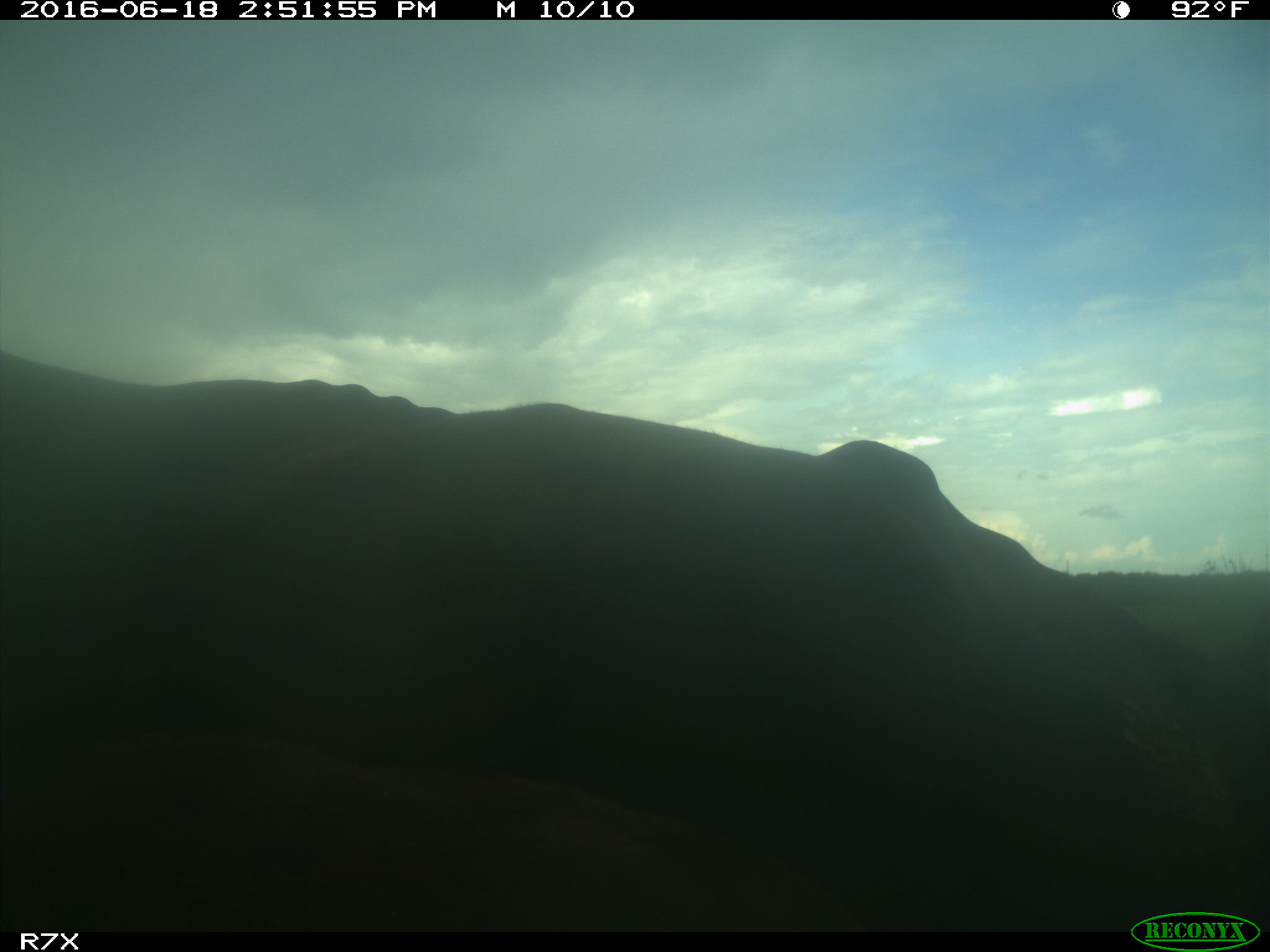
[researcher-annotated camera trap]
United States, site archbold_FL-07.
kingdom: Animalia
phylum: Chordata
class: Mammalia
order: Artiodactyla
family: Bovidae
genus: Bos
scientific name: Bos taurus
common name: domestic cow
Bos taurus (domestic cow).